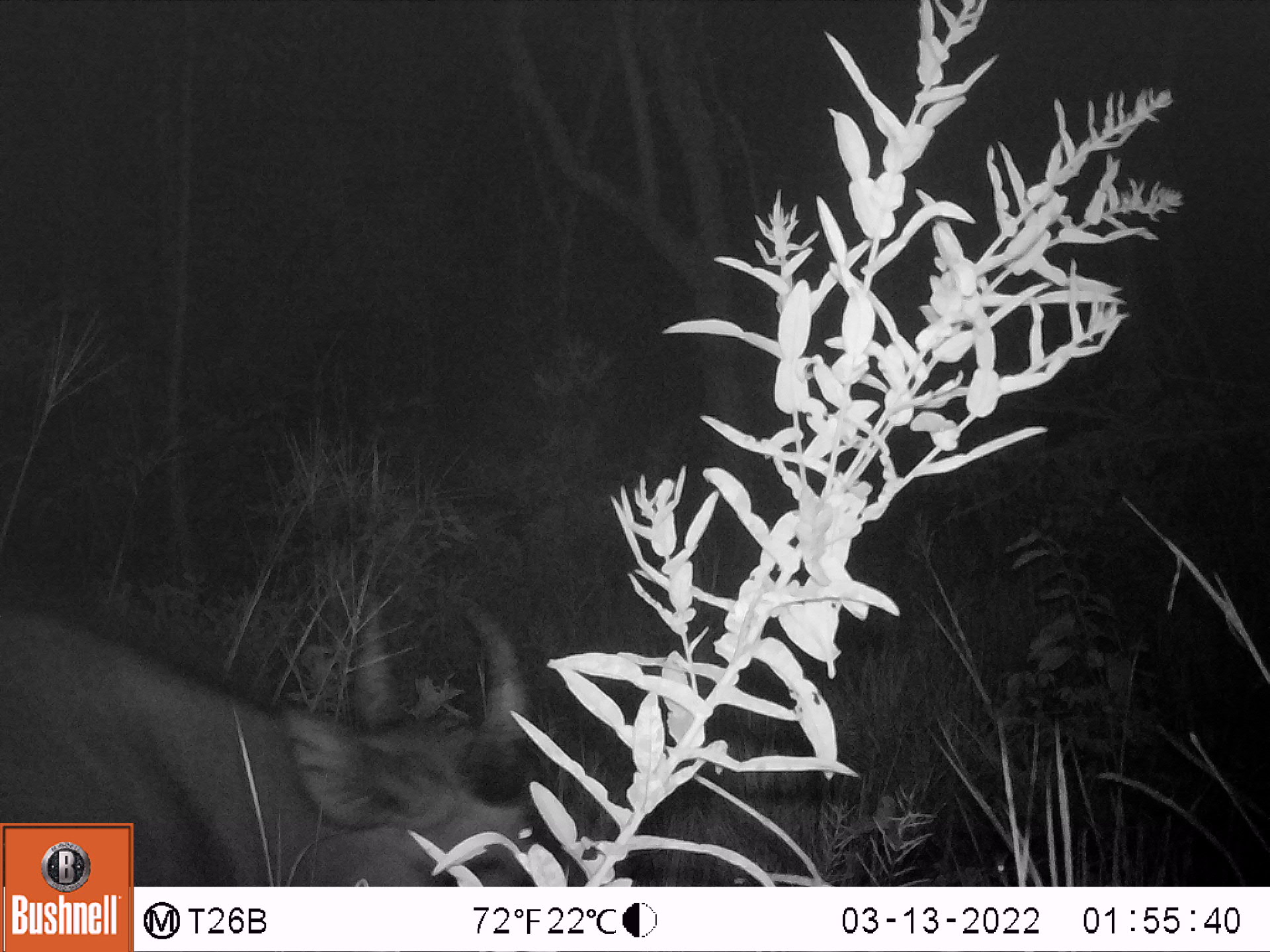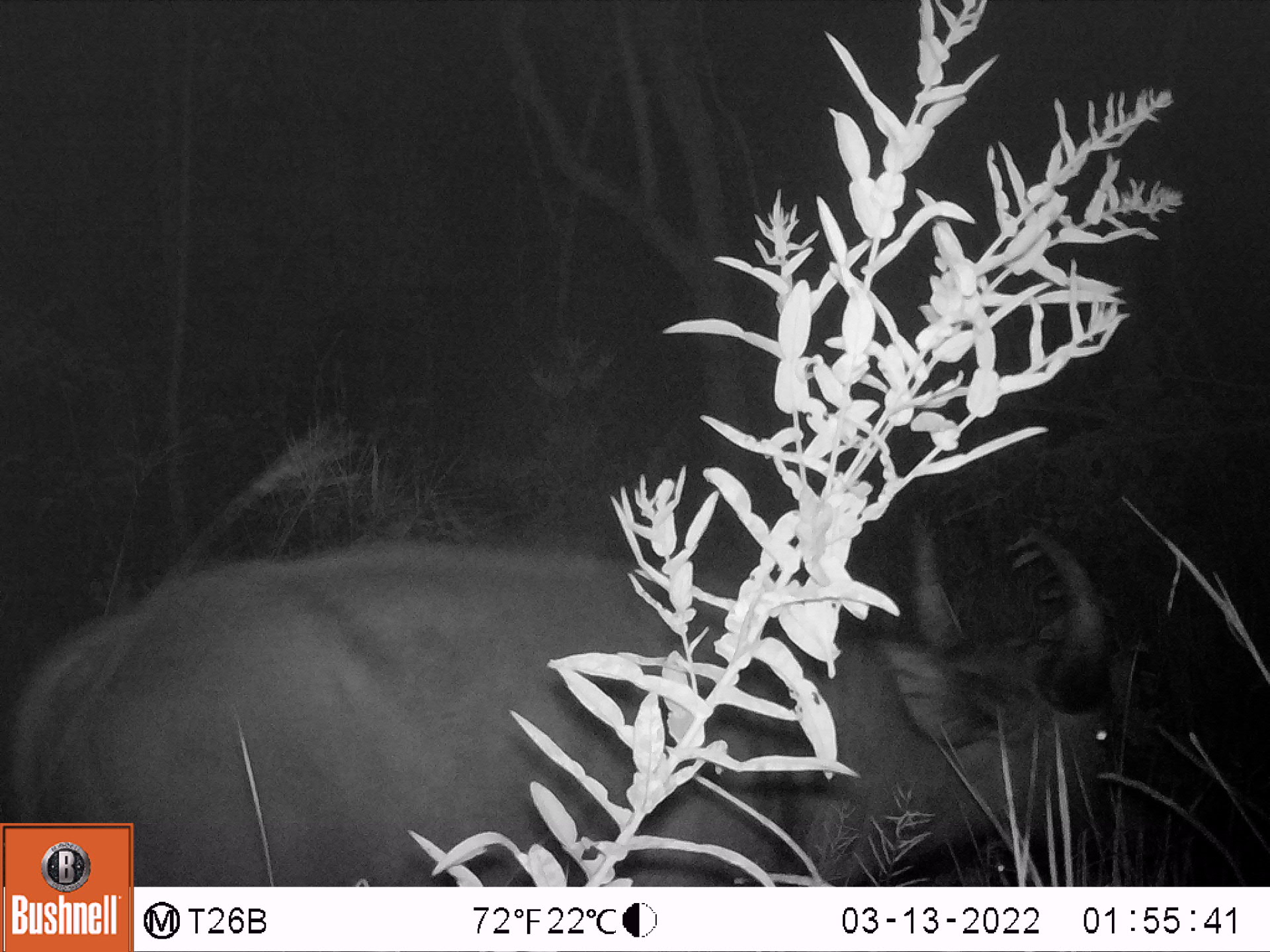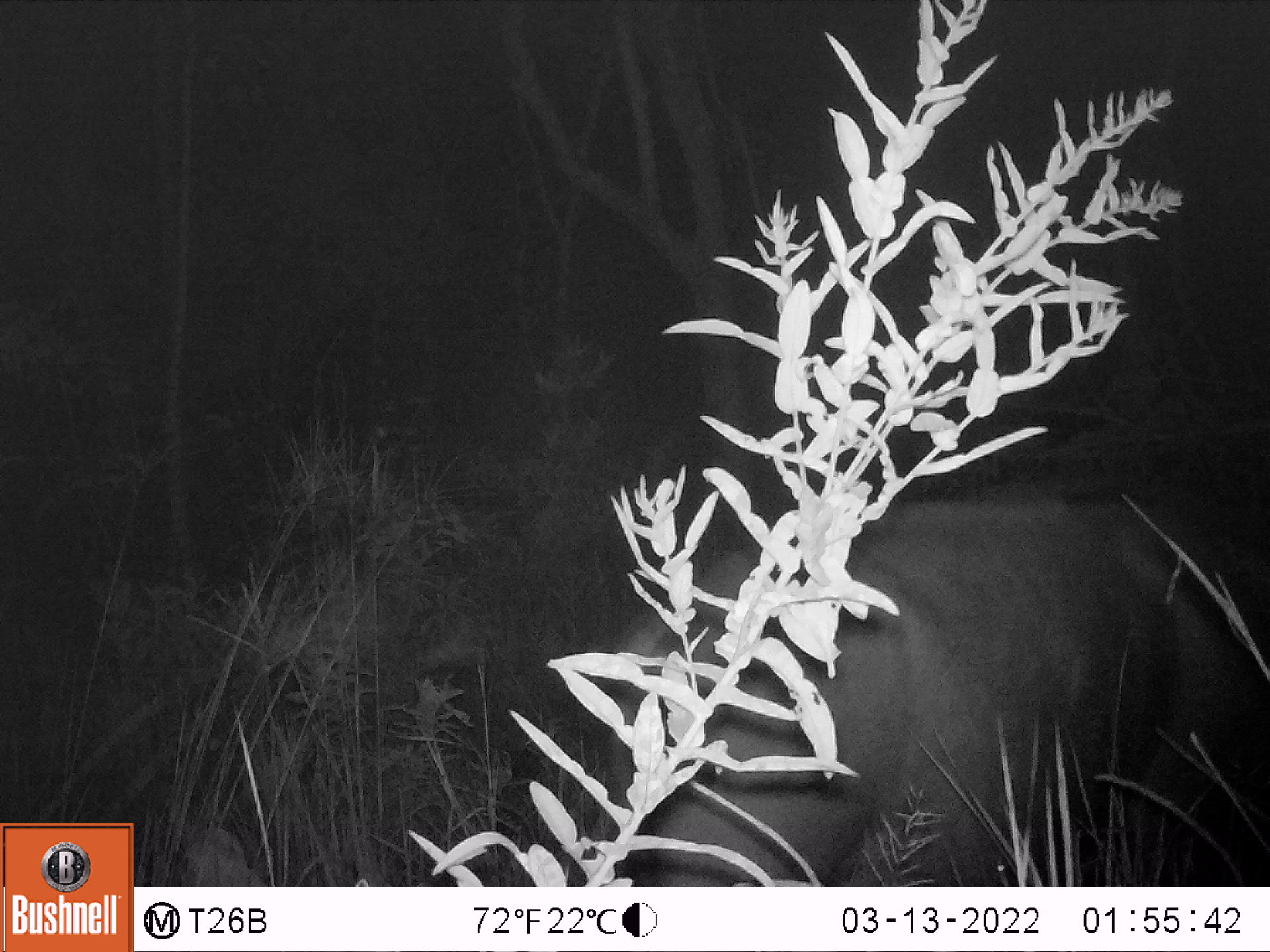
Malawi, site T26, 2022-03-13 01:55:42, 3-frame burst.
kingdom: Animalia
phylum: Chordata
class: Mammalia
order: Artiodactyla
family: Bovidae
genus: Syncerus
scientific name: Syncerus caffer caffer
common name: cape buffalo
Cape buffalo (Syncerus caffer caffer), count 1.